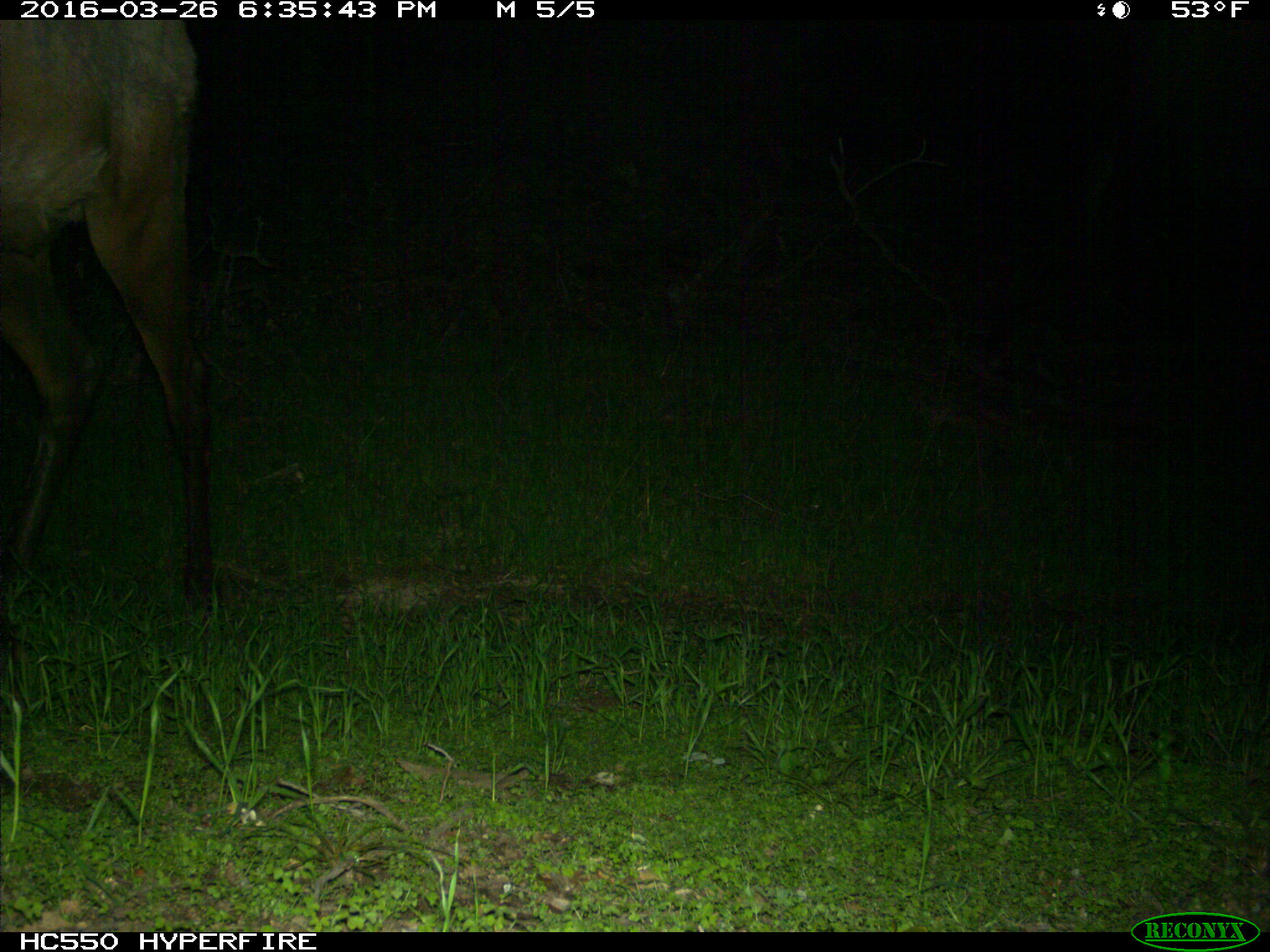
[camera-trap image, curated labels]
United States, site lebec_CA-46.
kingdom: Animalia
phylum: Chordata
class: Mammalia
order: Artiodactyla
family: Cervidae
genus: Cervus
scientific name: Cervus canadensis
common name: elk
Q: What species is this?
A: Cervus canadensis (elk).